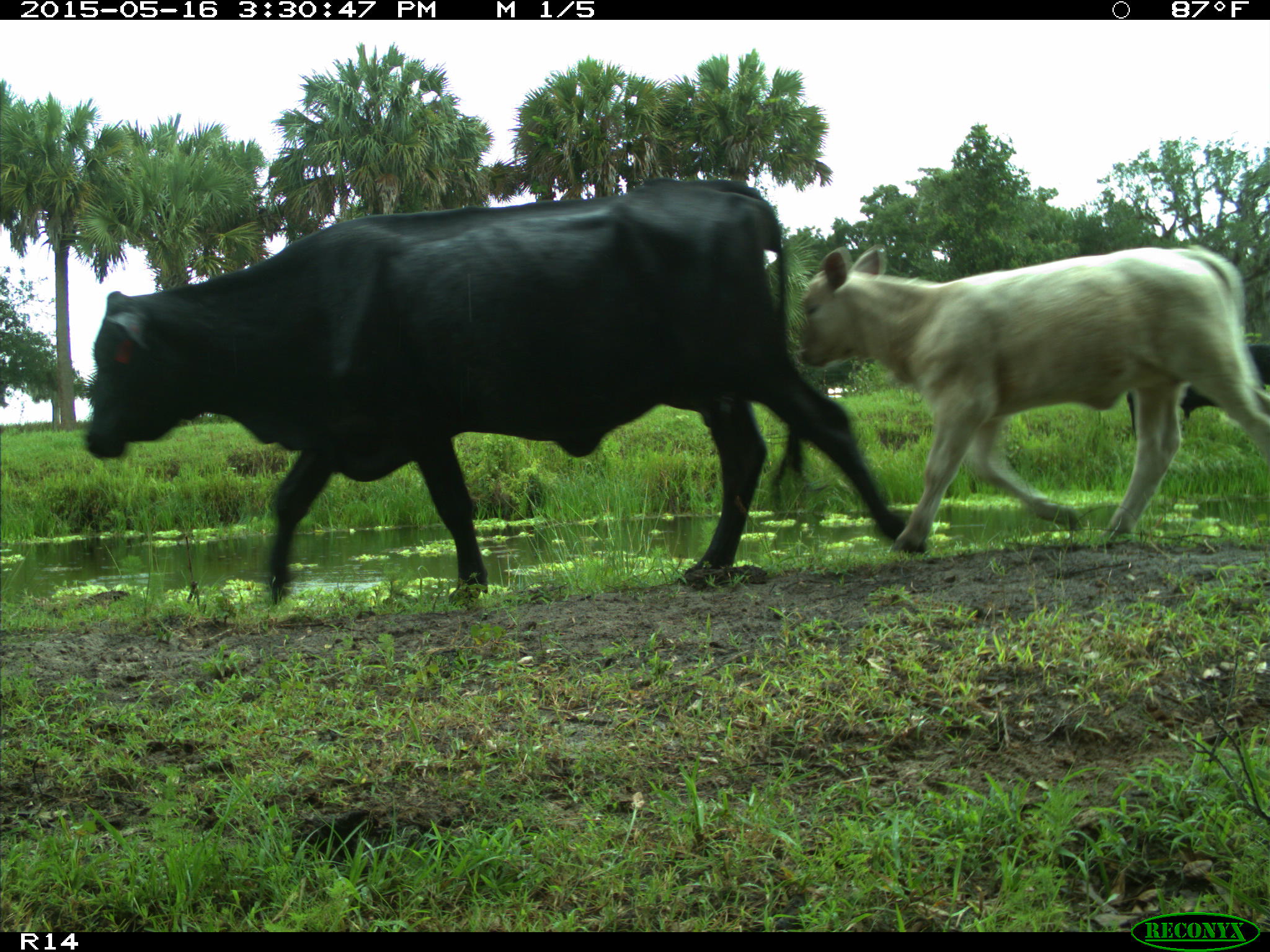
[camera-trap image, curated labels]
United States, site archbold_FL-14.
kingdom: Animalia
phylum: Chordata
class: Mammalia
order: Artiodactyla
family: Bovidae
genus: Bos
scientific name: Bos taurus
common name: domestic cow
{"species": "Bos taurus (domestic cow)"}